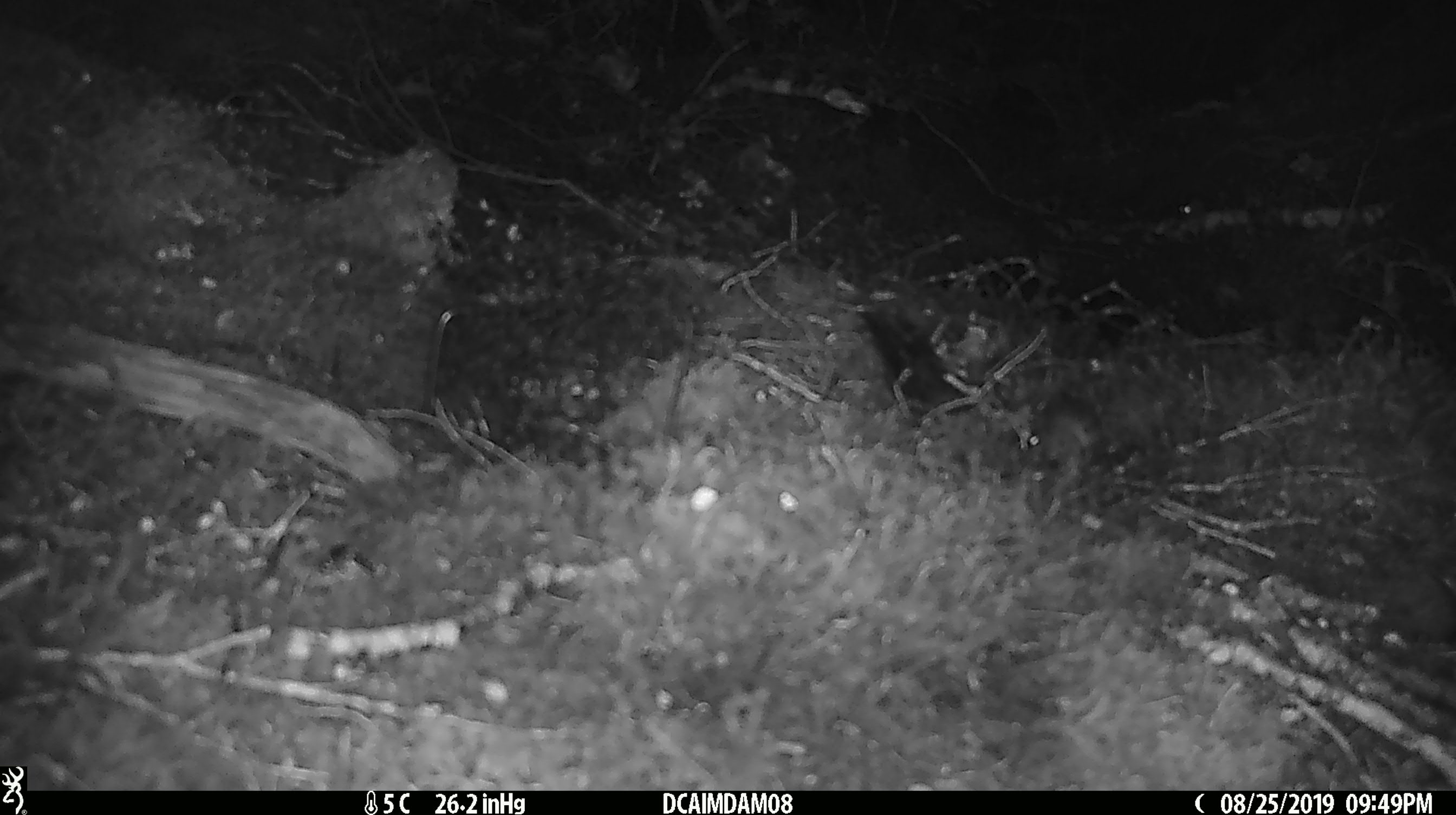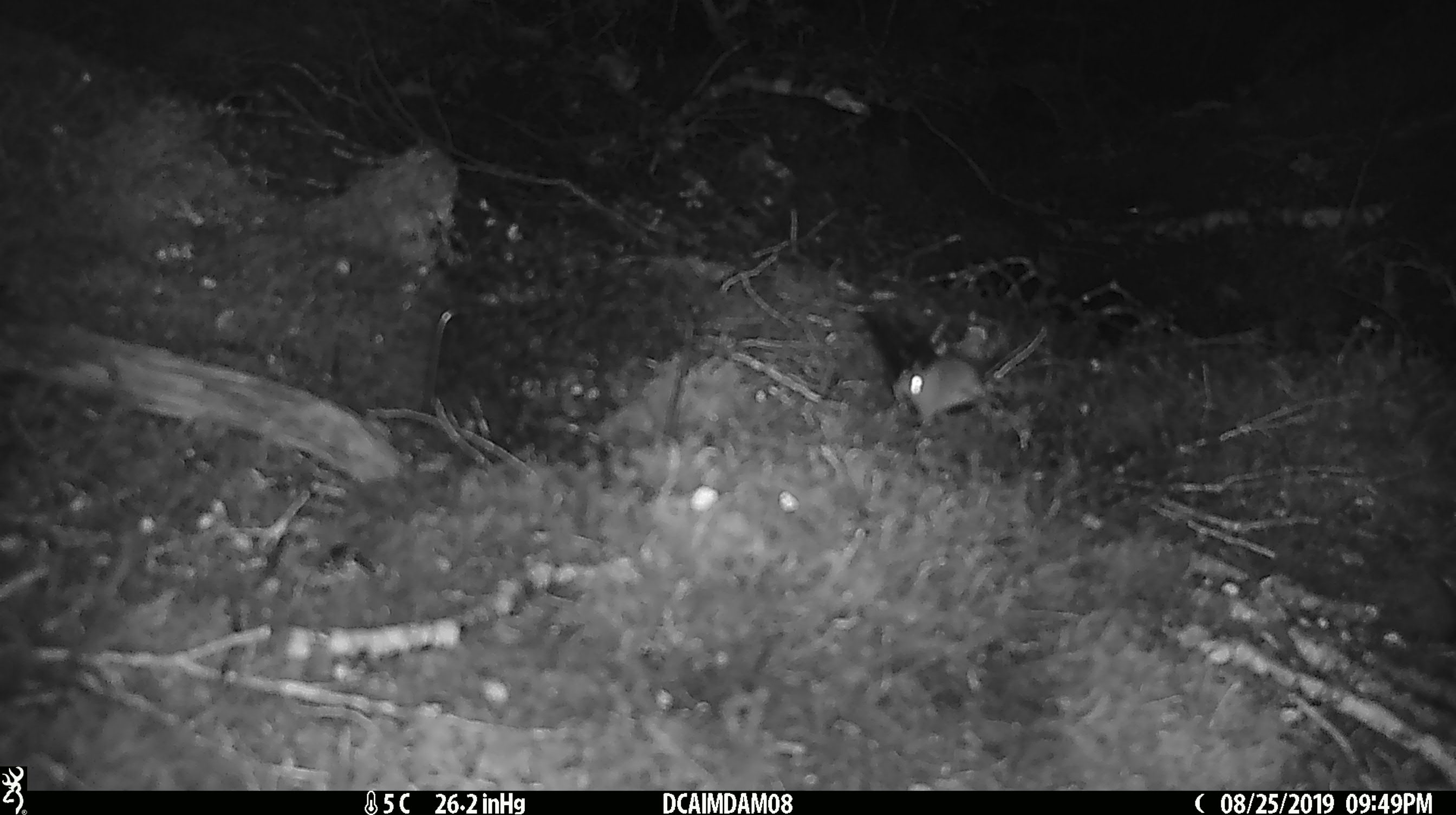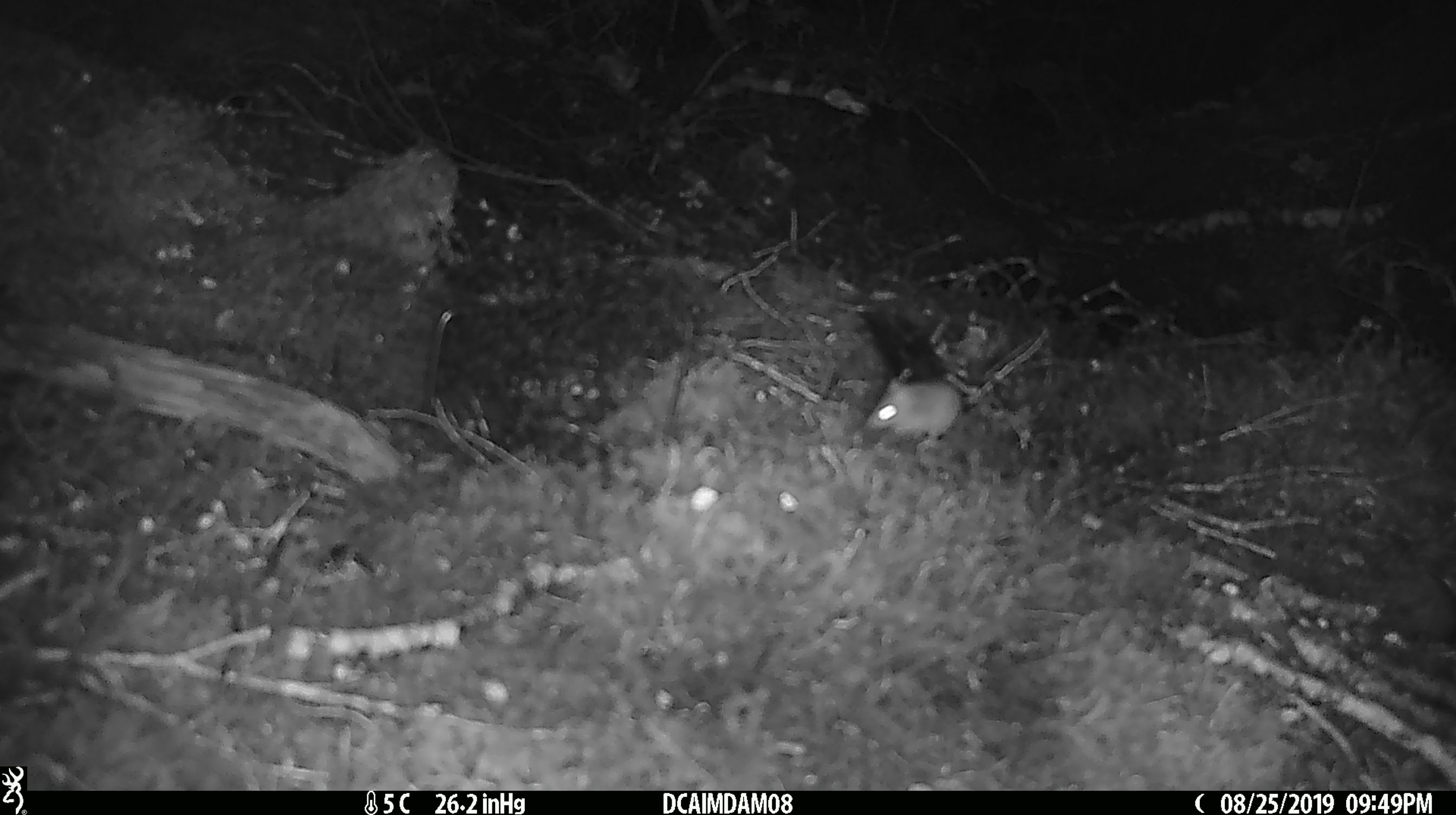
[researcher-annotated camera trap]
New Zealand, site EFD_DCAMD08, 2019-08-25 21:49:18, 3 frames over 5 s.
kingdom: Animalia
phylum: Chordata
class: Mammalia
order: Rodentia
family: Muridae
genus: Mus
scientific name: Mus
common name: mouse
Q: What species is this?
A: Mouse (Mus).